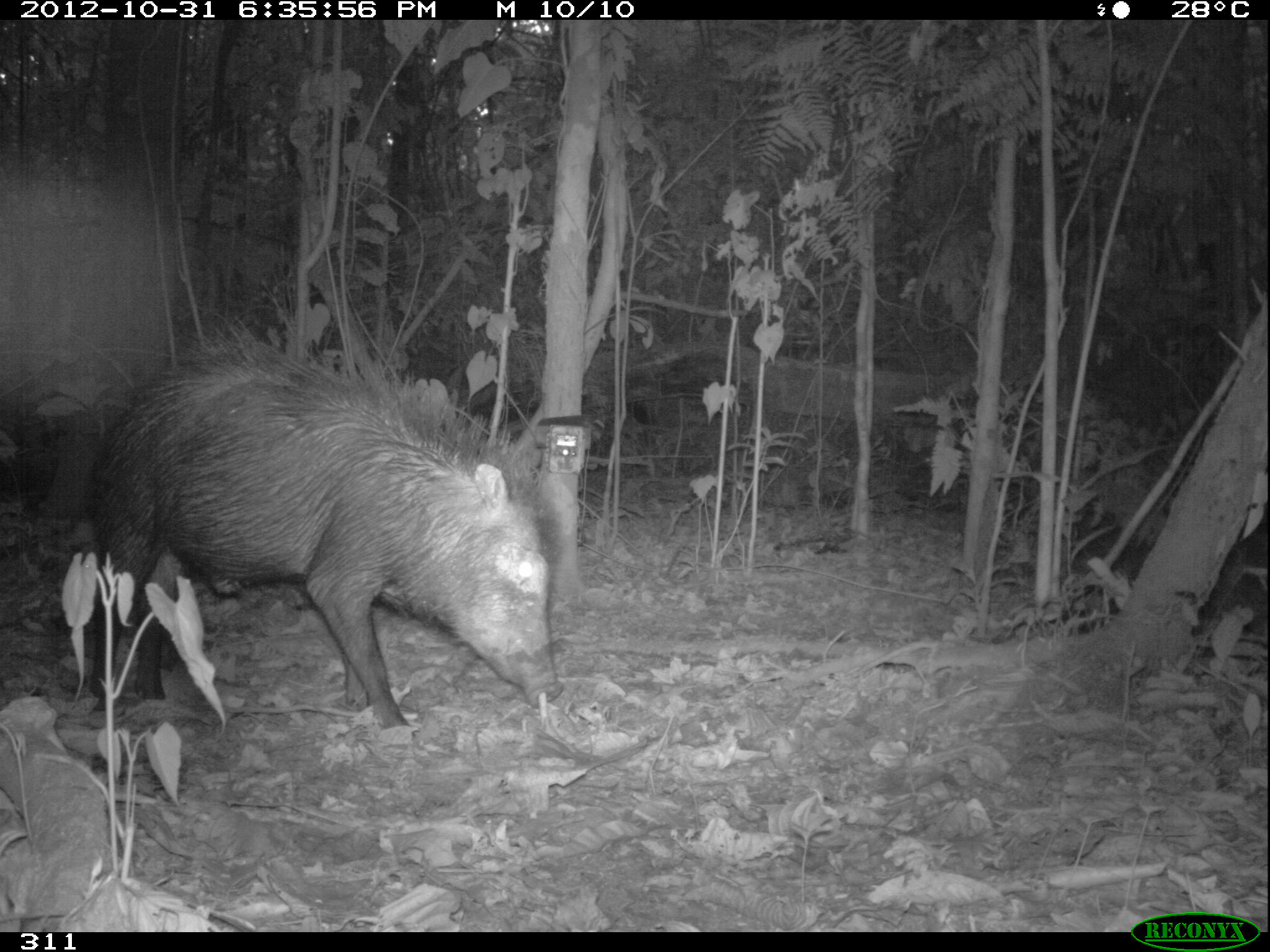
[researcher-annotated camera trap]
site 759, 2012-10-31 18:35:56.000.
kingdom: Animalia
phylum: Chordata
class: Mammalia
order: Artiodactyla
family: Tayassuidae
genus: Tayassu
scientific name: Tayassu pecari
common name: white-lipped peccary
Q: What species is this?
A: Tayassu pecari (white-lipped peccary).